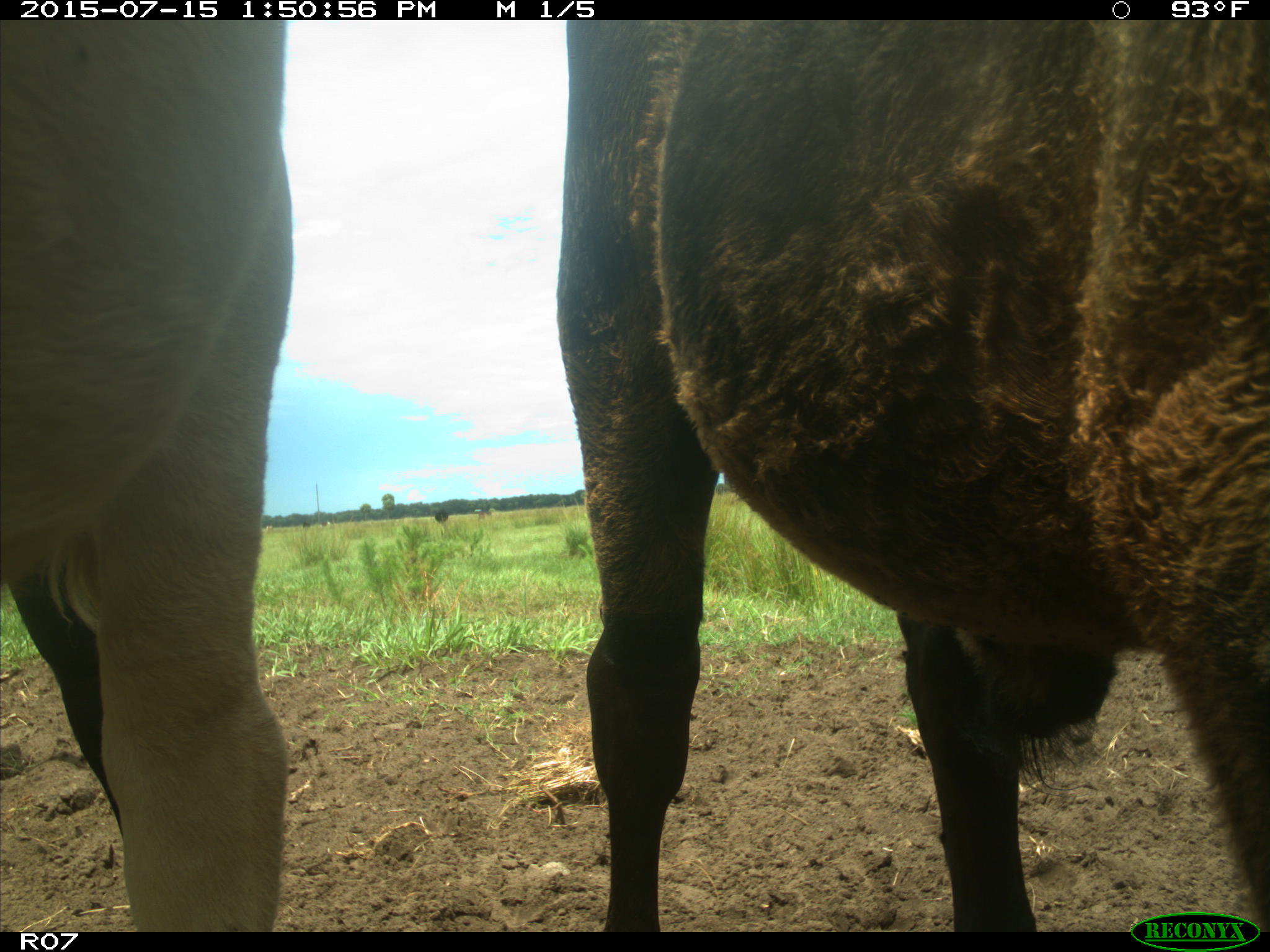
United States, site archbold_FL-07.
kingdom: Animalia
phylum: Chordata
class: Mammalia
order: Artiodactyla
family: Bovidae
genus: Bos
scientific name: Bos taurus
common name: domestic cow